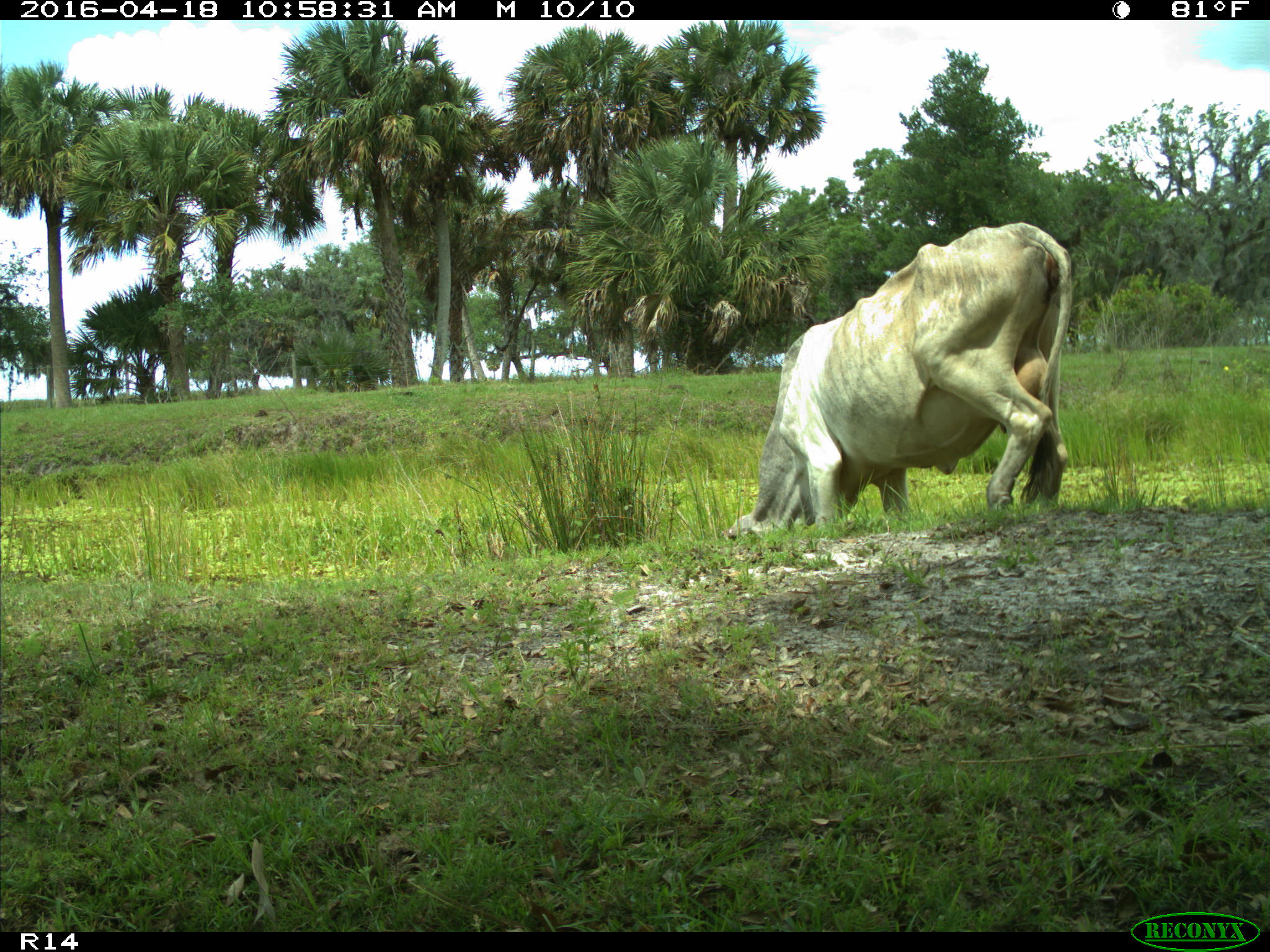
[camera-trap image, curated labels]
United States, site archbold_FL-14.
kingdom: Animalia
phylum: Chordata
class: Mammalia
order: Artiodactyla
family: Bovidae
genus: Bos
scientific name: Bos taurus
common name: domestic cow